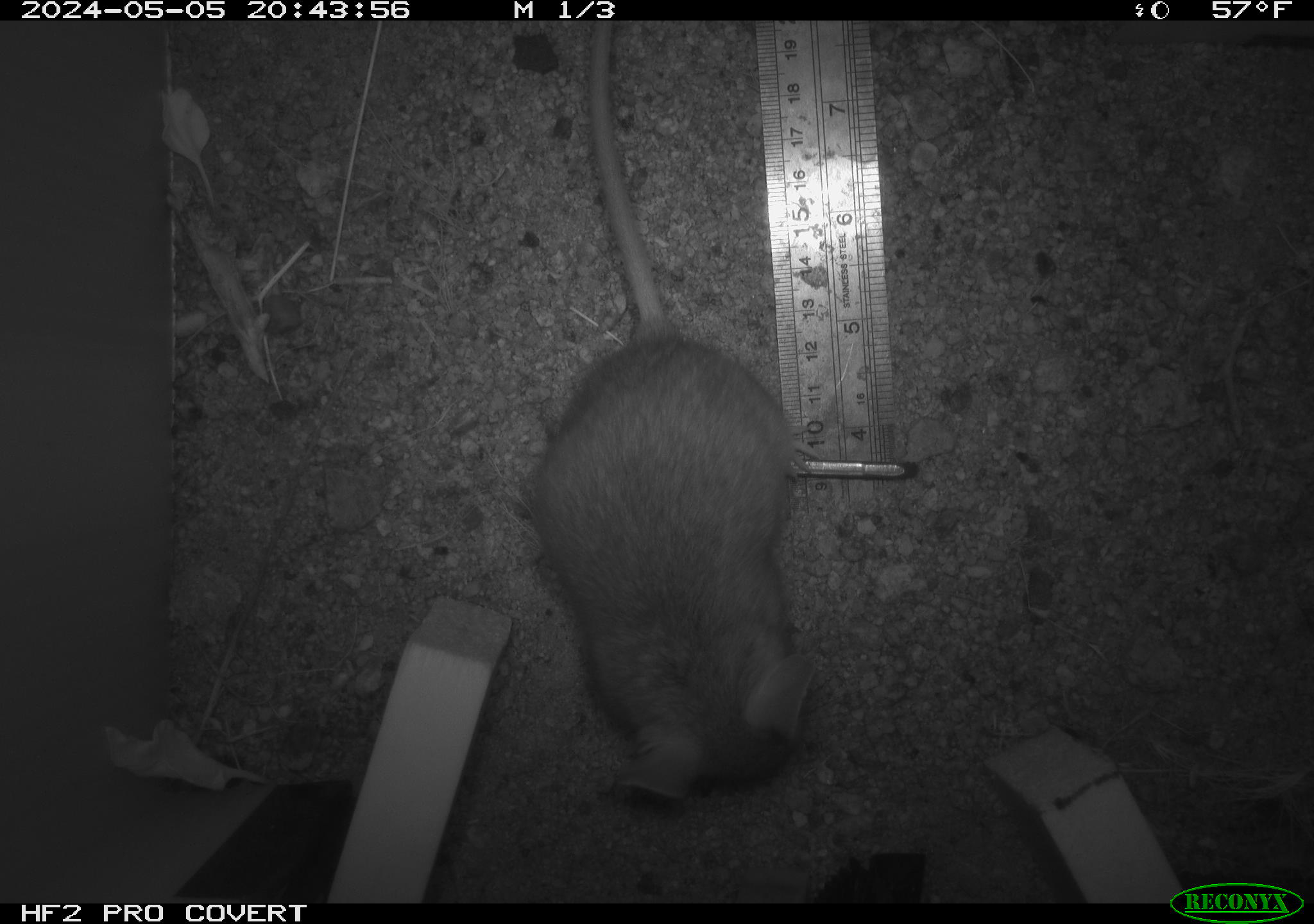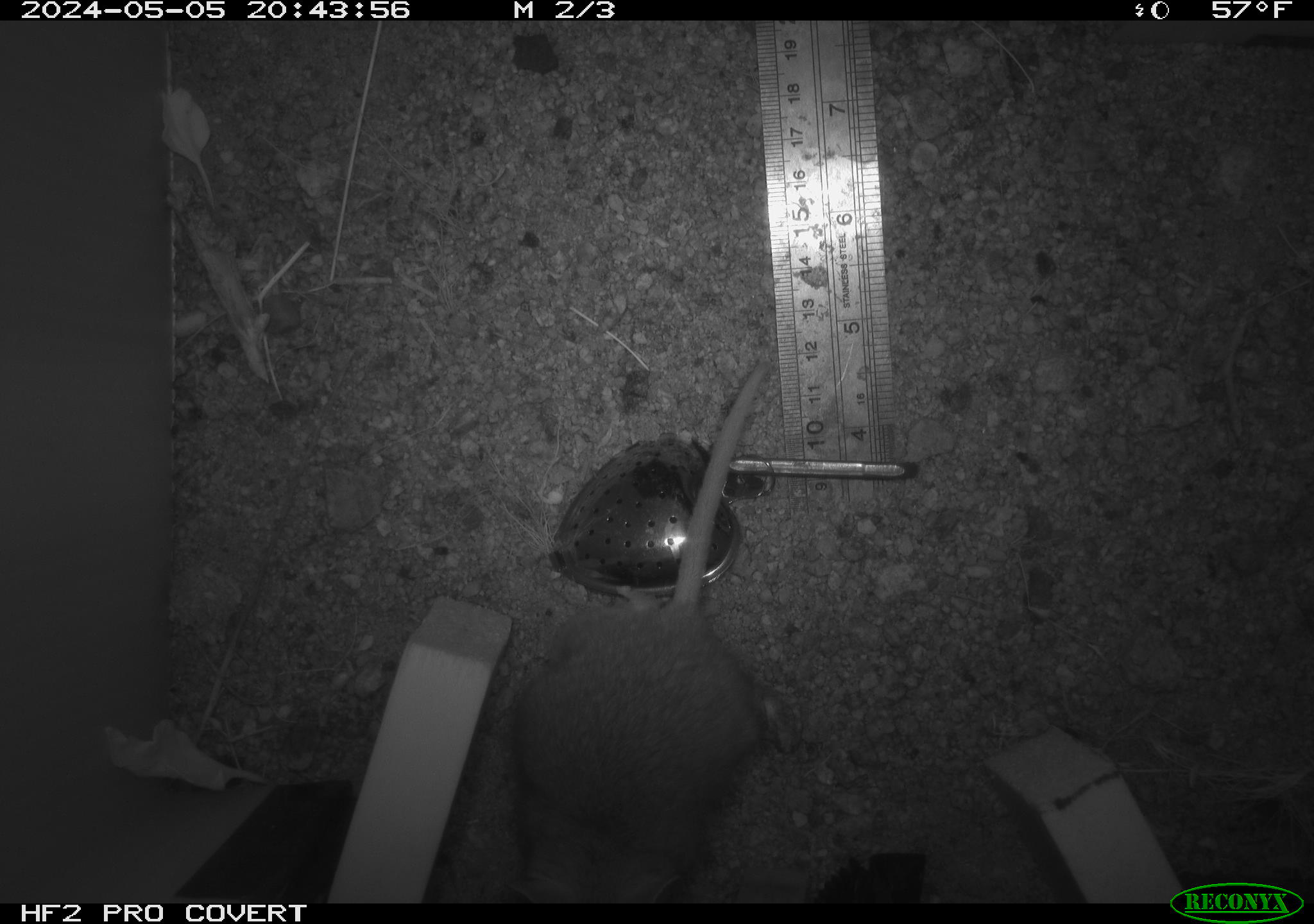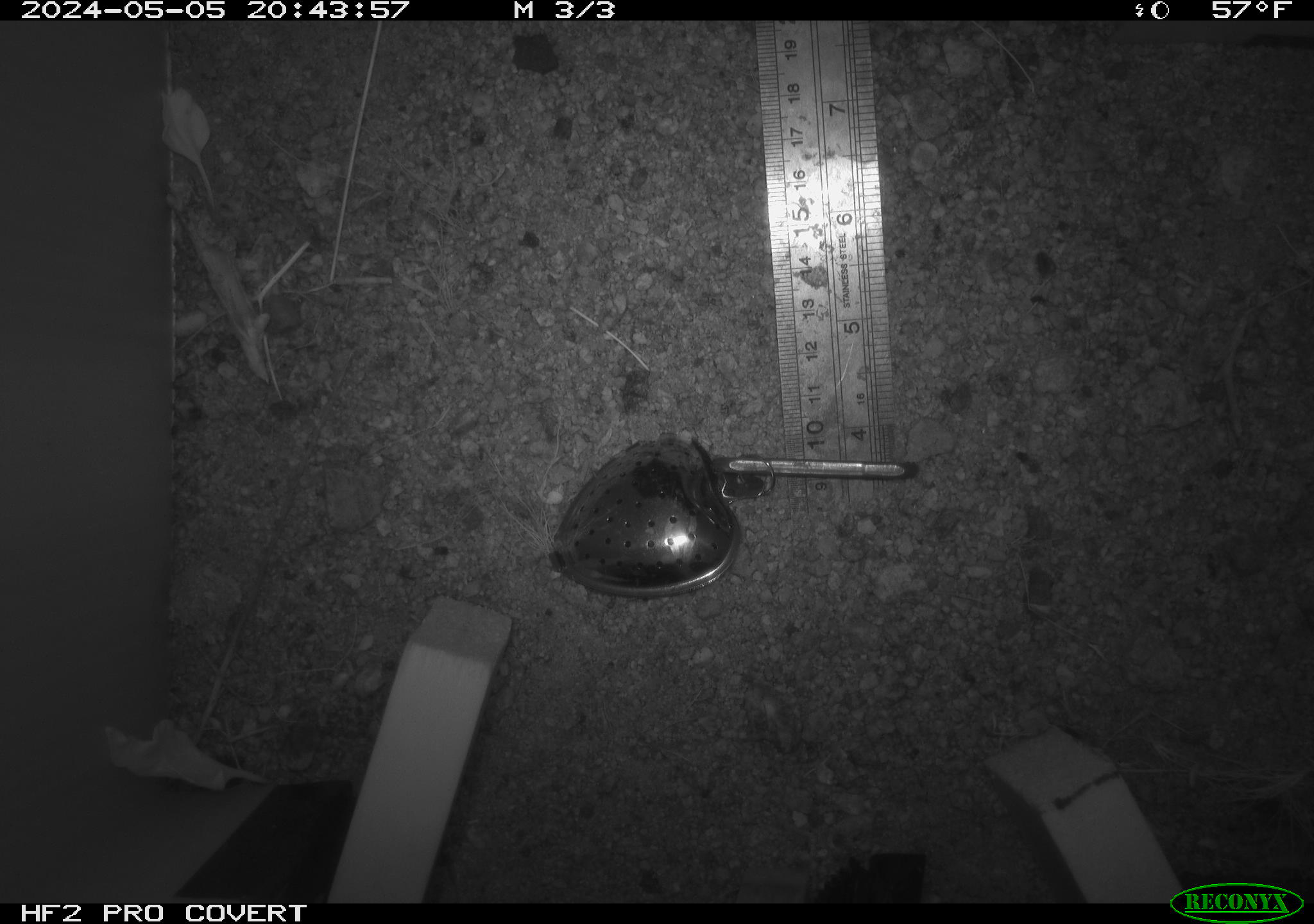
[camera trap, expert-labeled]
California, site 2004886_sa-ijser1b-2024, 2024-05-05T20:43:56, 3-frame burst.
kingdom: Animalia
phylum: Chordata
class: Mammalia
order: Rodentia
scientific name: Rodentia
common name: woodrat or rat or mouse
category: woodrat or rat or mouse species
Woodrat or rat or mouse species (woodrat or rat or mouse) (Rodentia).